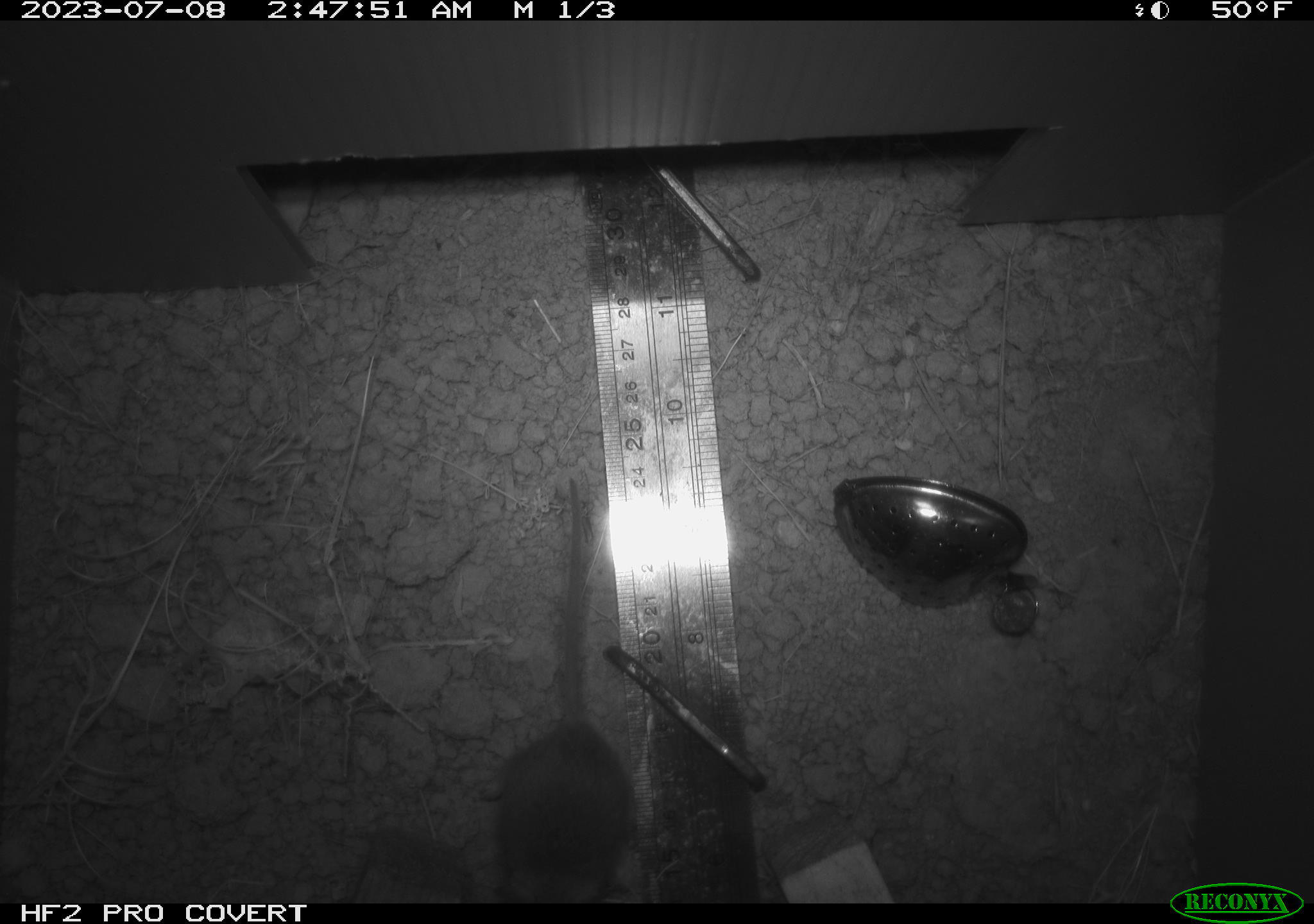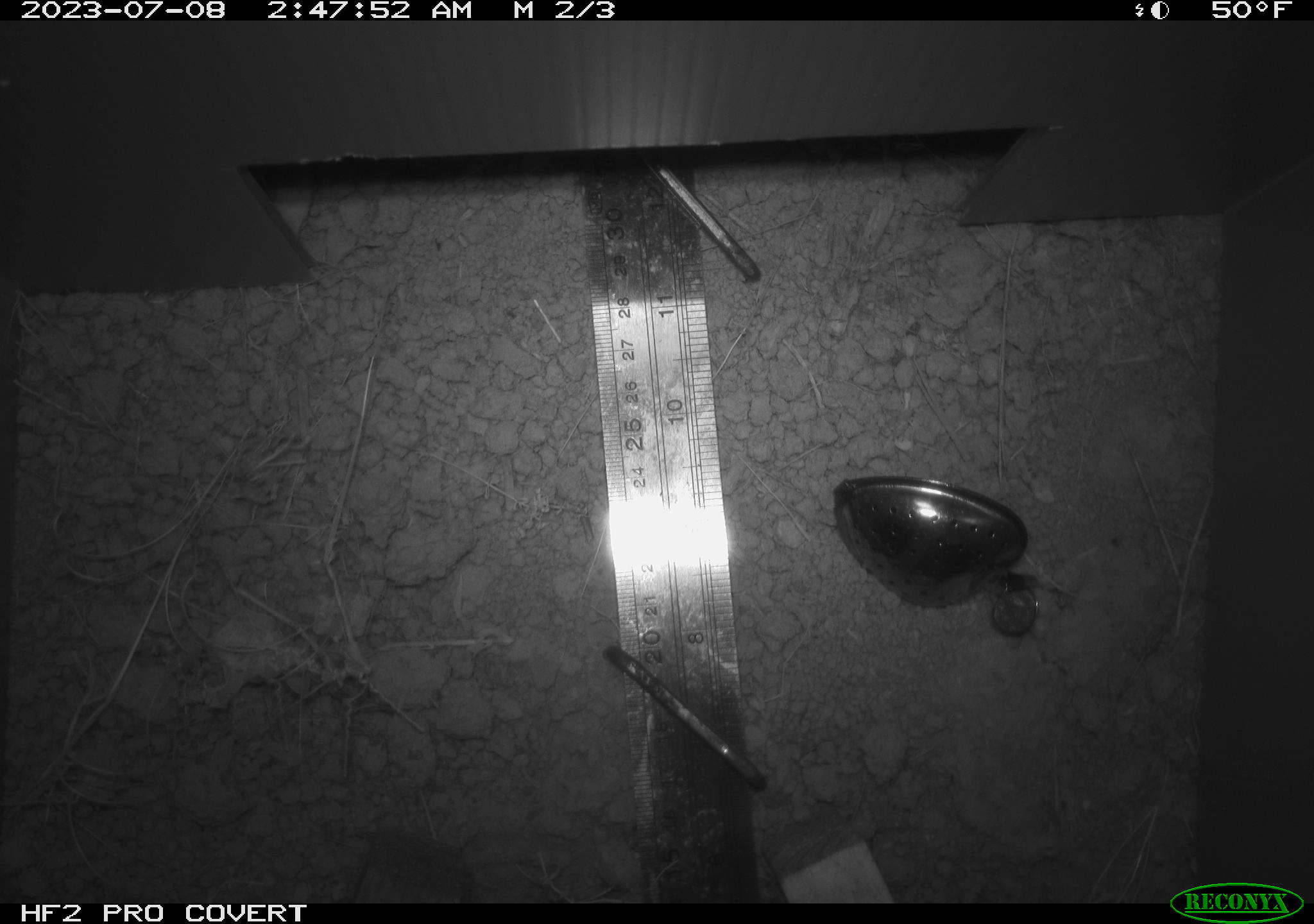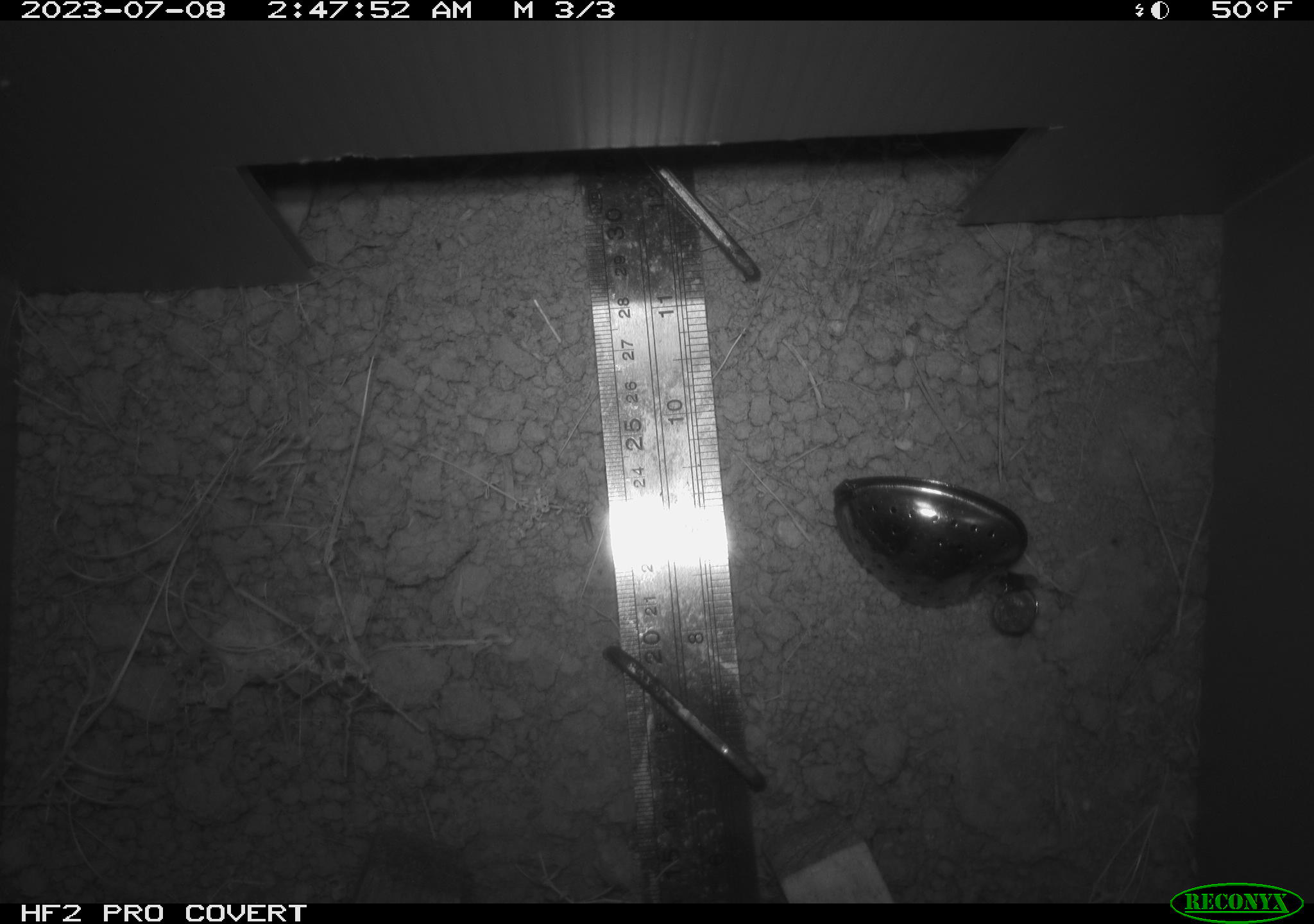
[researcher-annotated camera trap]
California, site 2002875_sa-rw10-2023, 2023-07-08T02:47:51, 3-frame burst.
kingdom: Animalia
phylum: Chordata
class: Mammalia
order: Rodentia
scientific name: Rodentia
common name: rodent